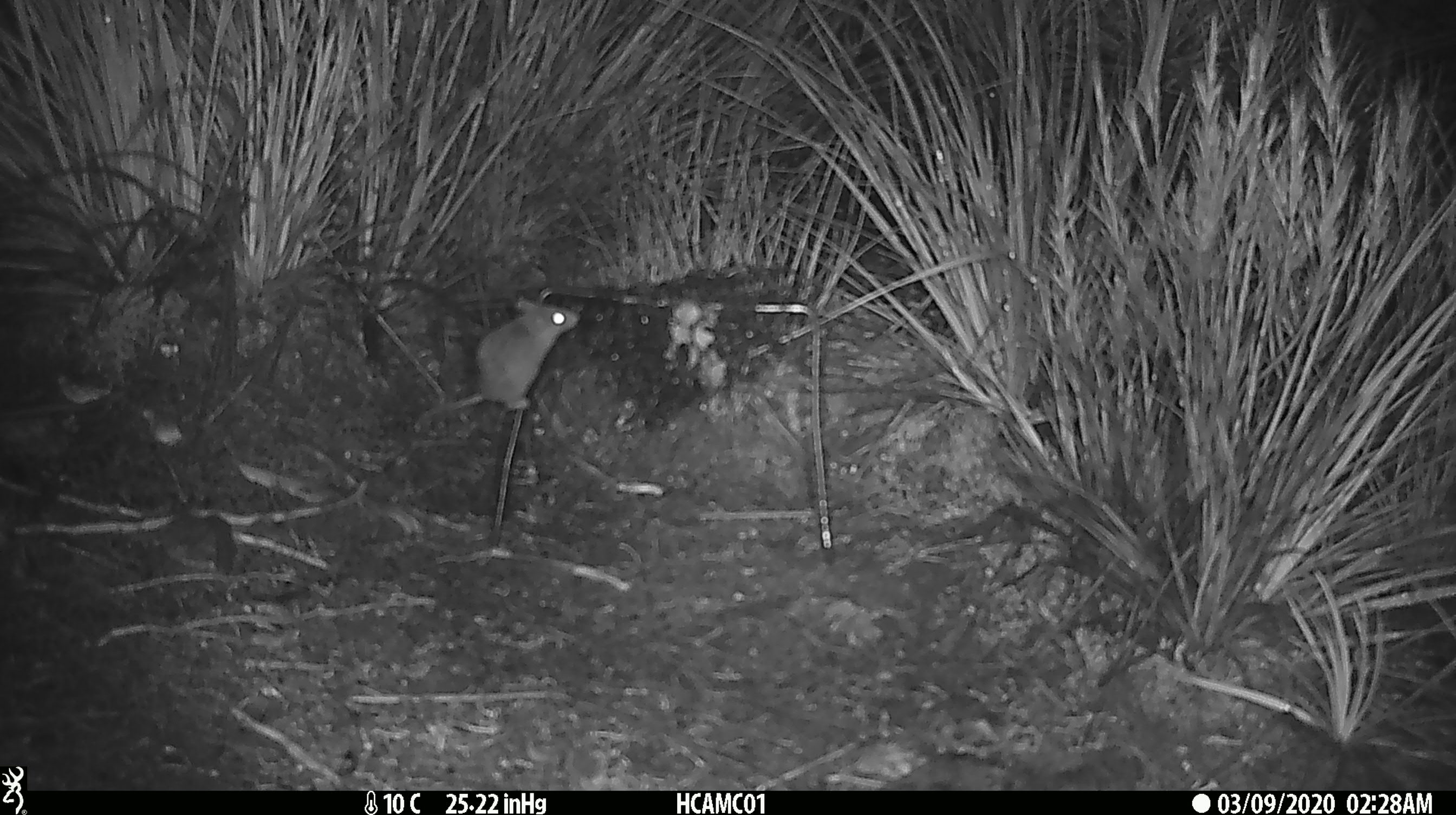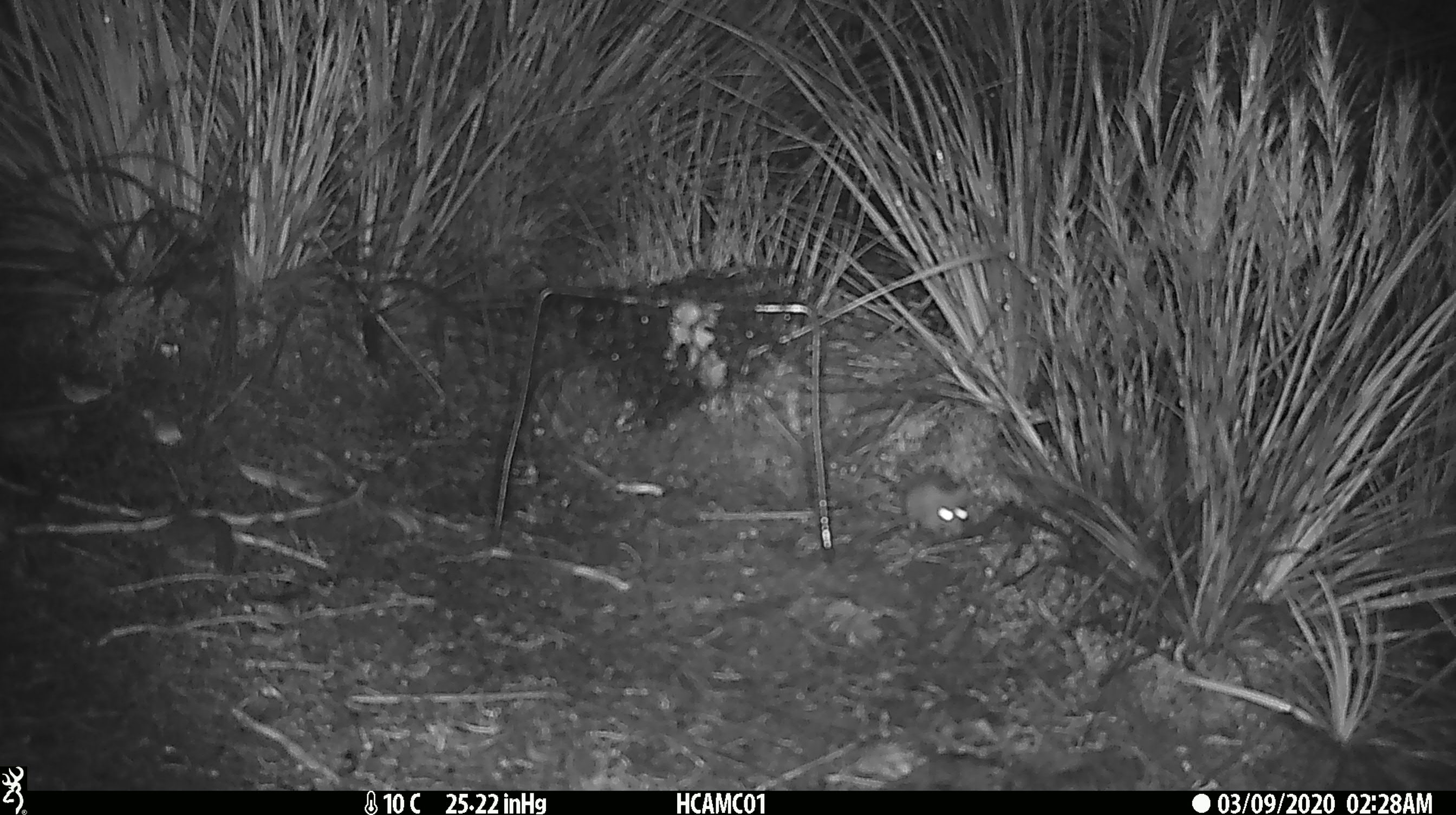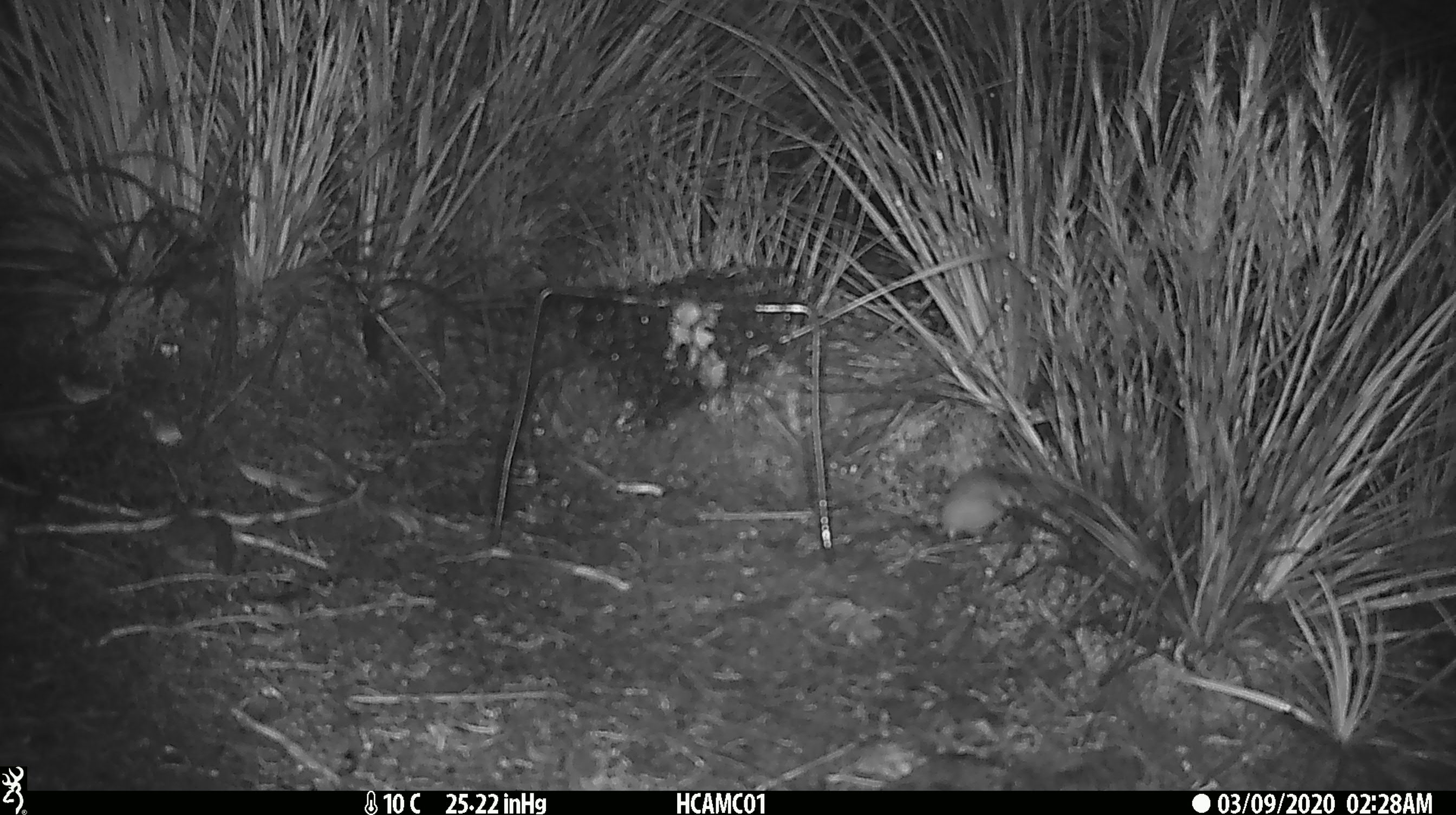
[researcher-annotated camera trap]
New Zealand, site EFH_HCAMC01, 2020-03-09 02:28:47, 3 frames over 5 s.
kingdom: Animalia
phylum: Chordata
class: Mammalia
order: Rodentia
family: Muridae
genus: Mus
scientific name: Mus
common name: mouse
Mouse (Mus).